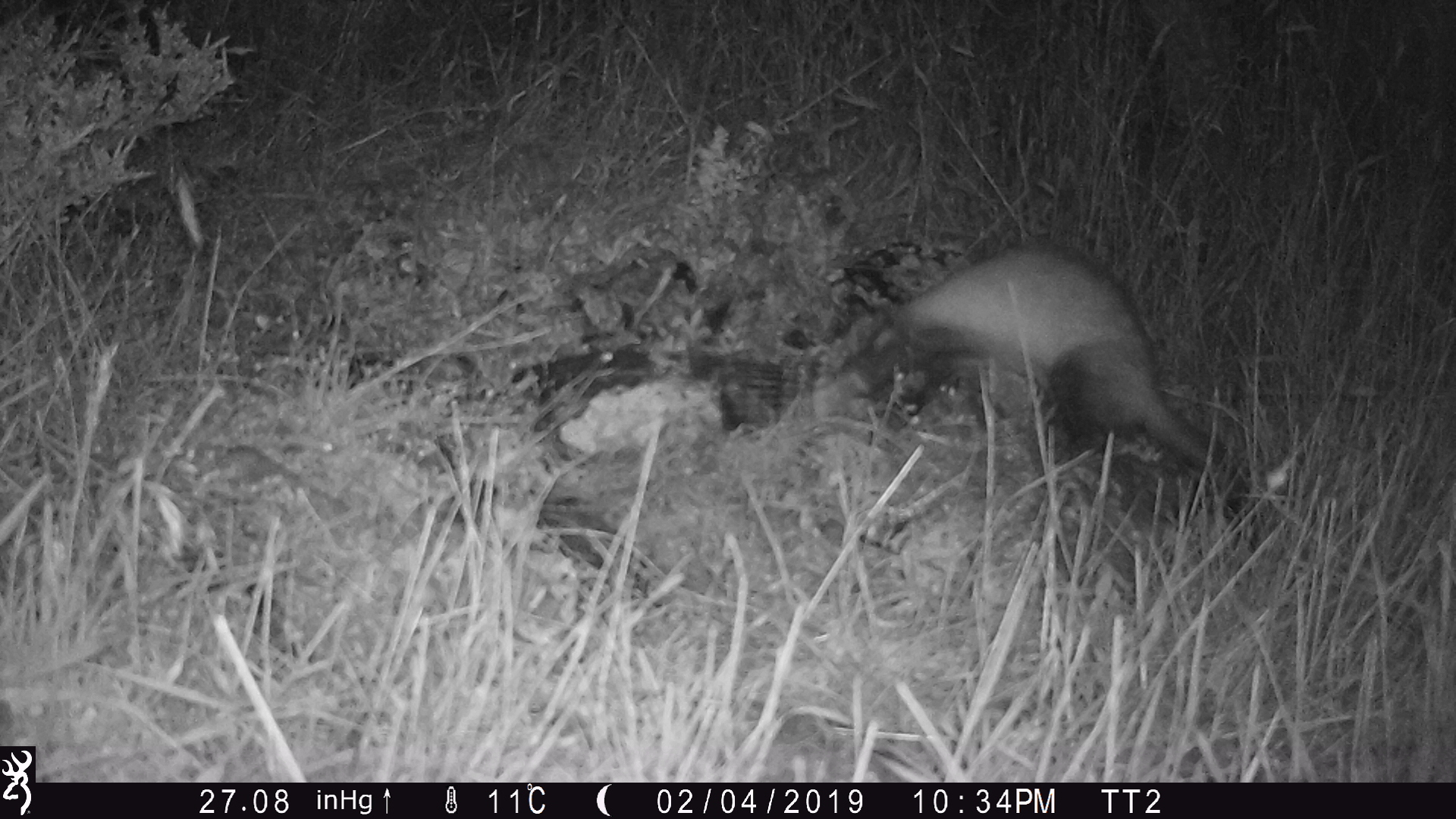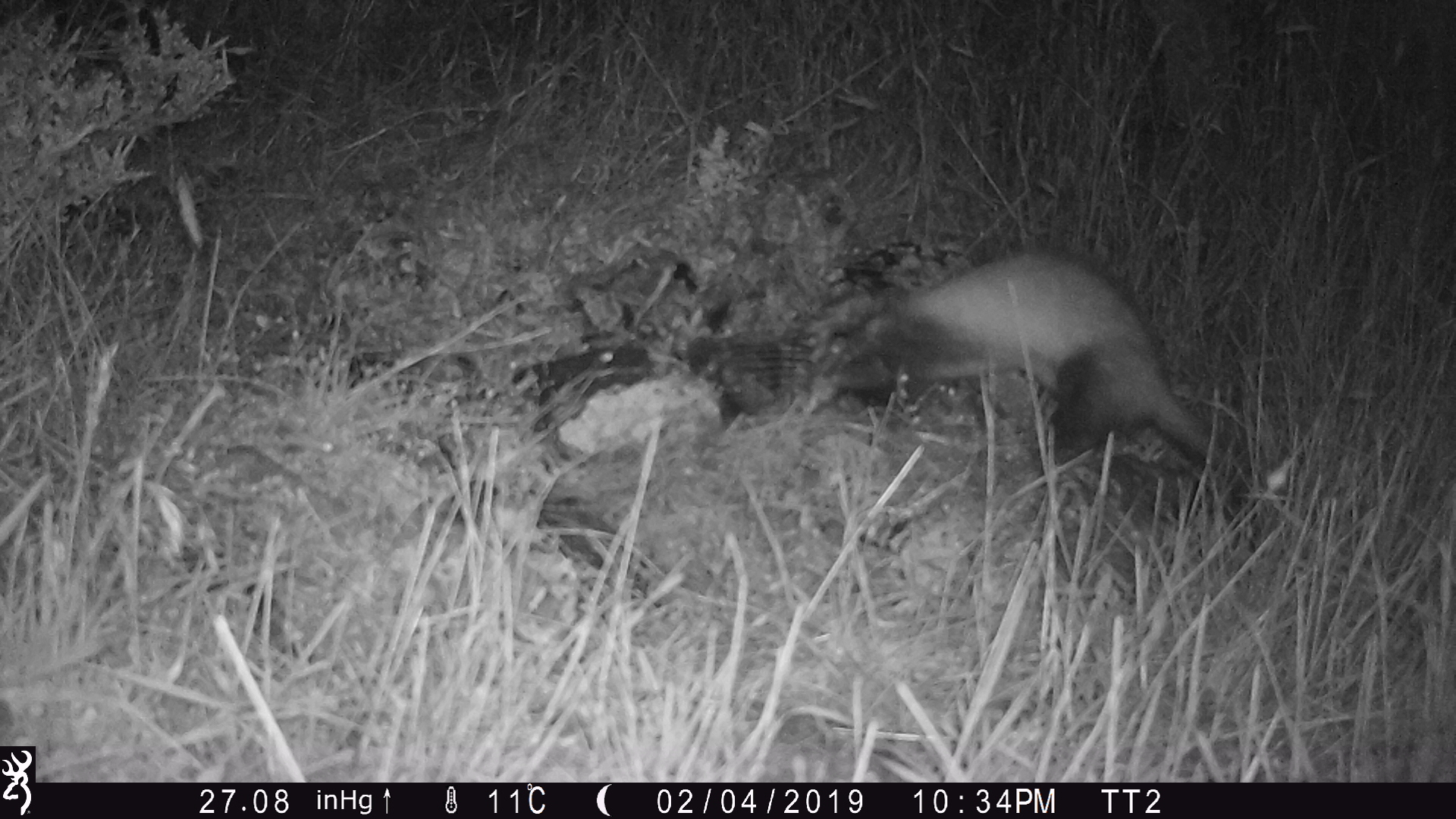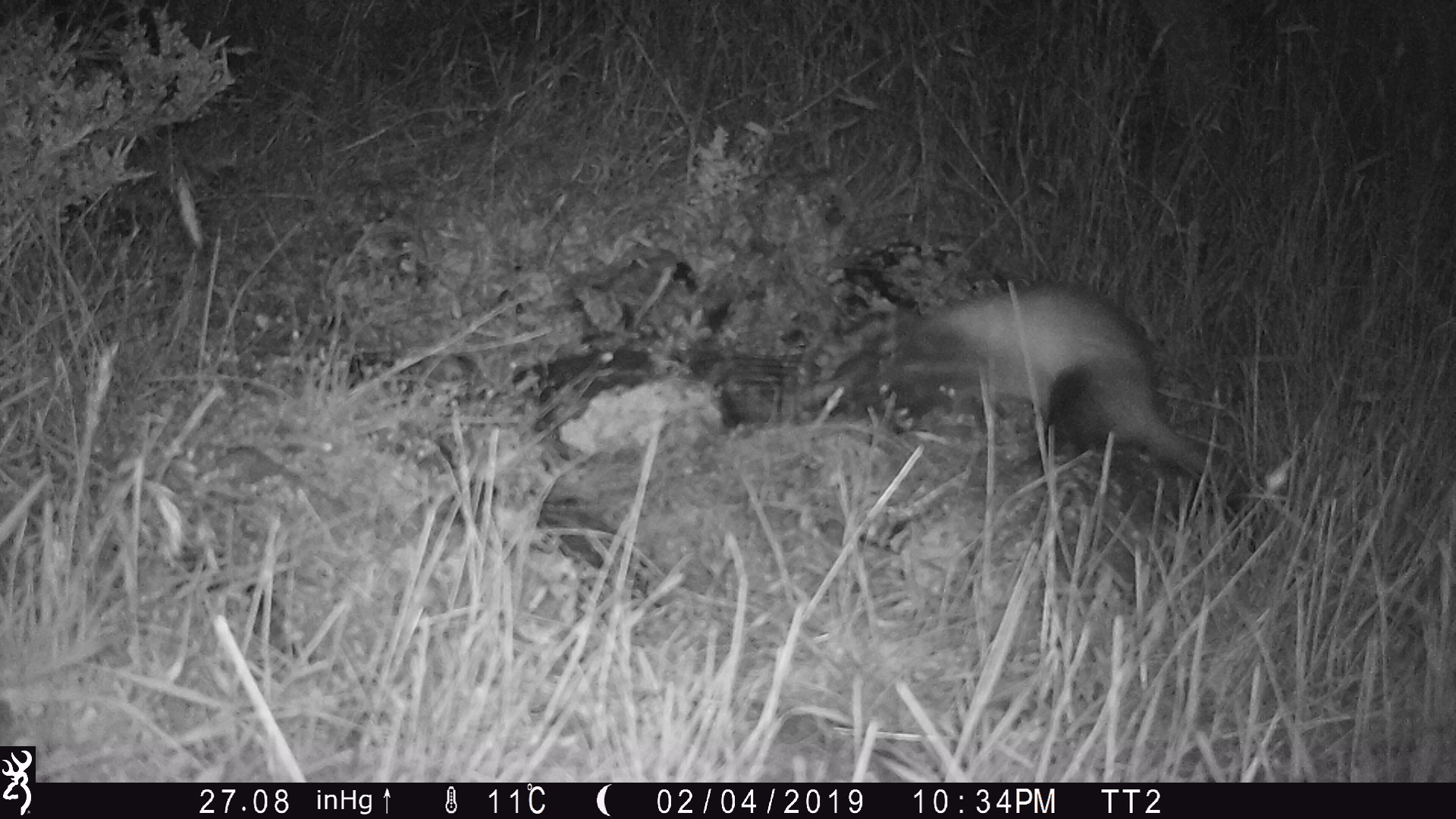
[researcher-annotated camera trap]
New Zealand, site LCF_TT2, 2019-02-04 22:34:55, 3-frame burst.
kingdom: Animalia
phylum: Chordata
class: Mammalia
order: Carnivora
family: Mustelidae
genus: Mustela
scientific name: Mustela furo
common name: ferret